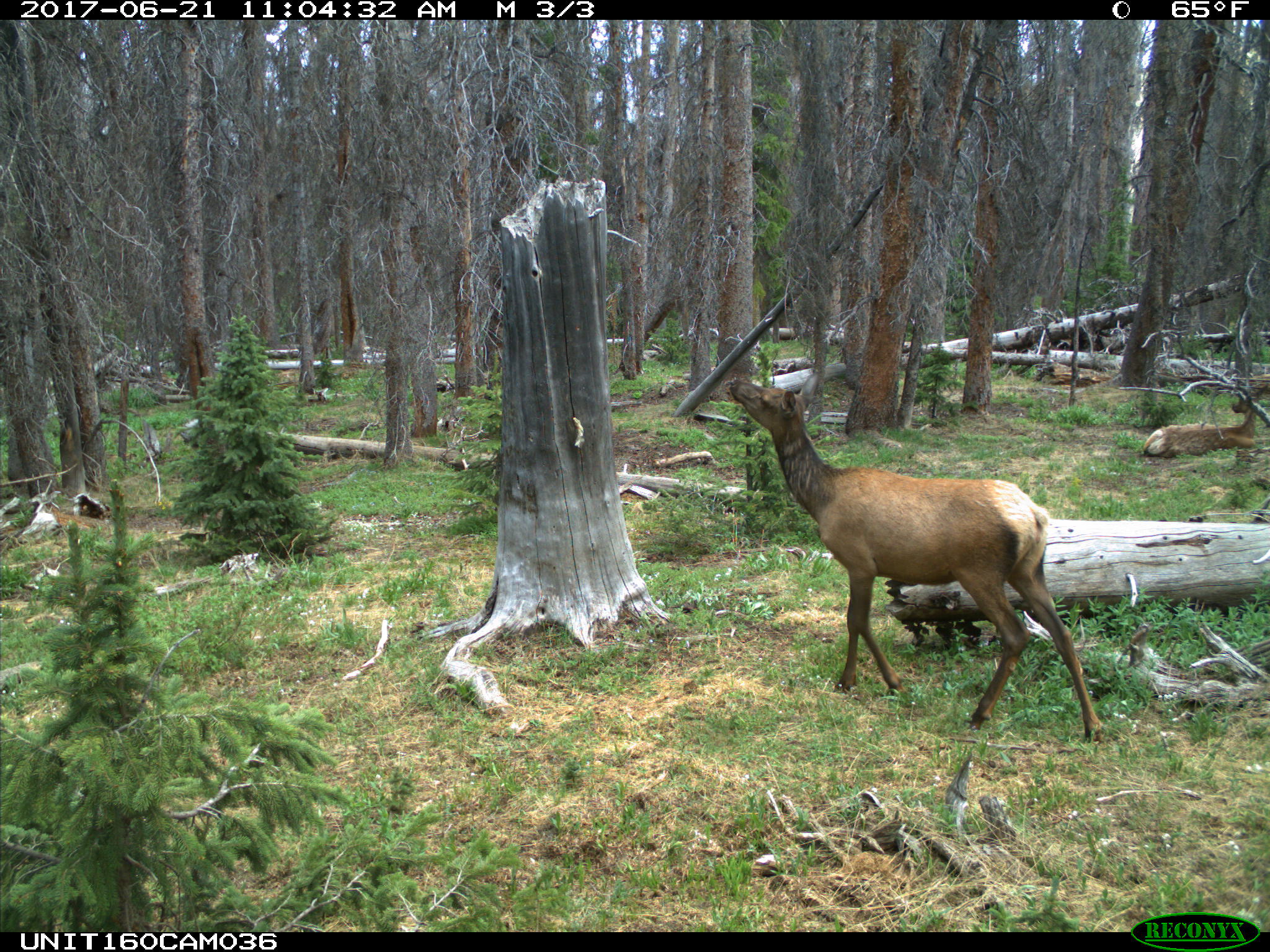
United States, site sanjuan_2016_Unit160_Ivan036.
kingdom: Animalia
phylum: Chordata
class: Mammalia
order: Artiodactyla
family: Cervidae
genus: Cervus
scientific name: Cervus elaphus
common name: red deer